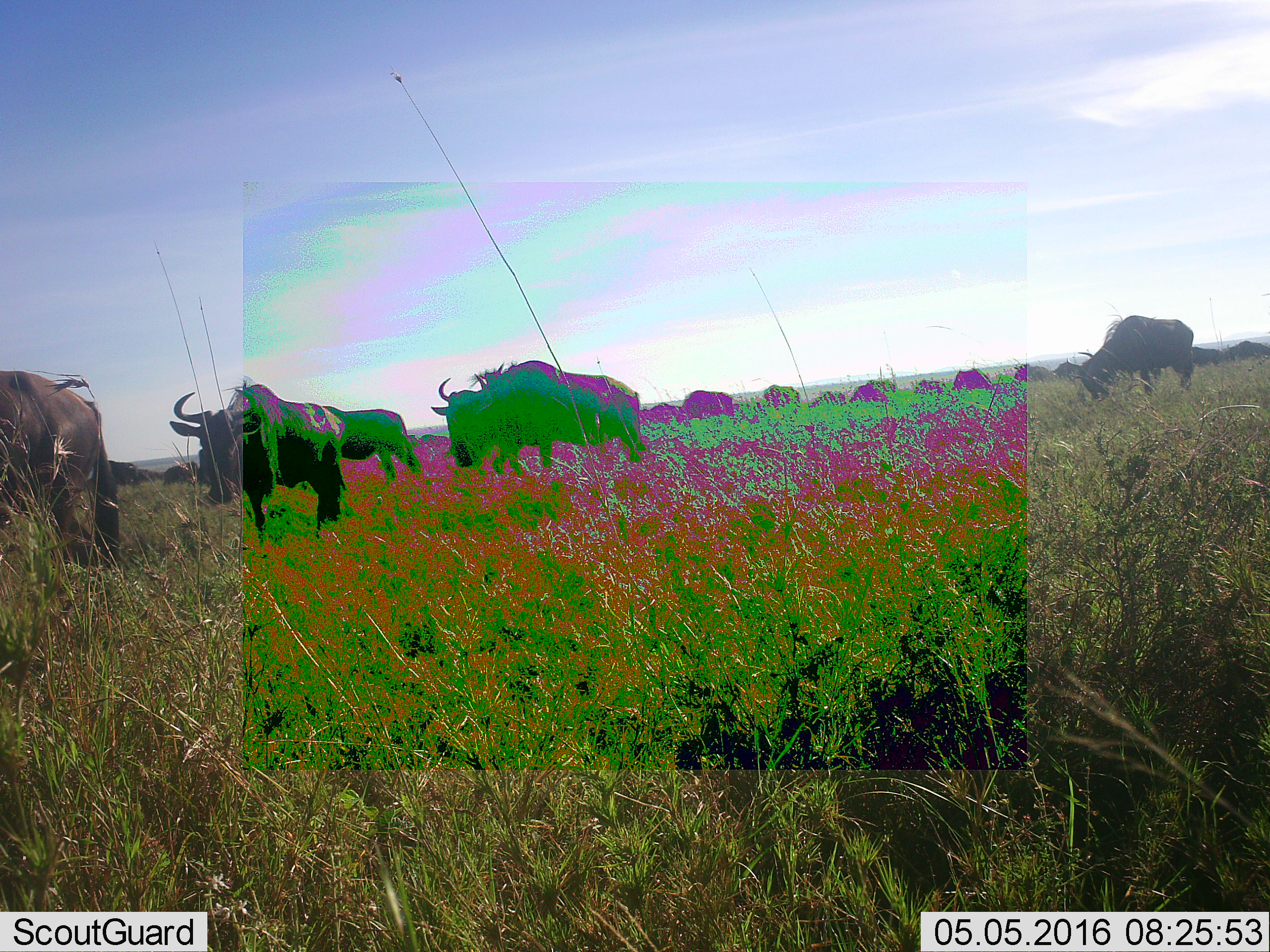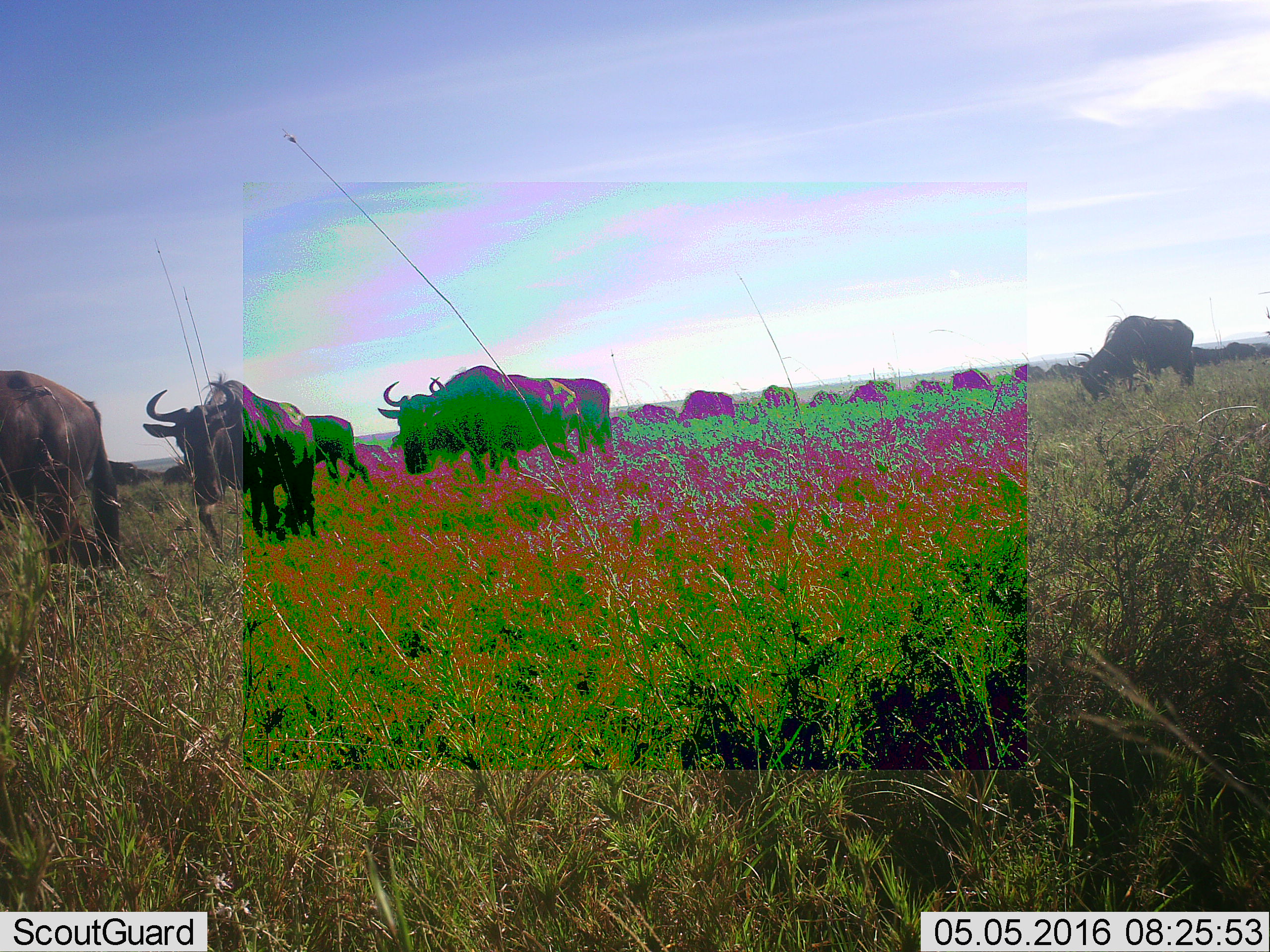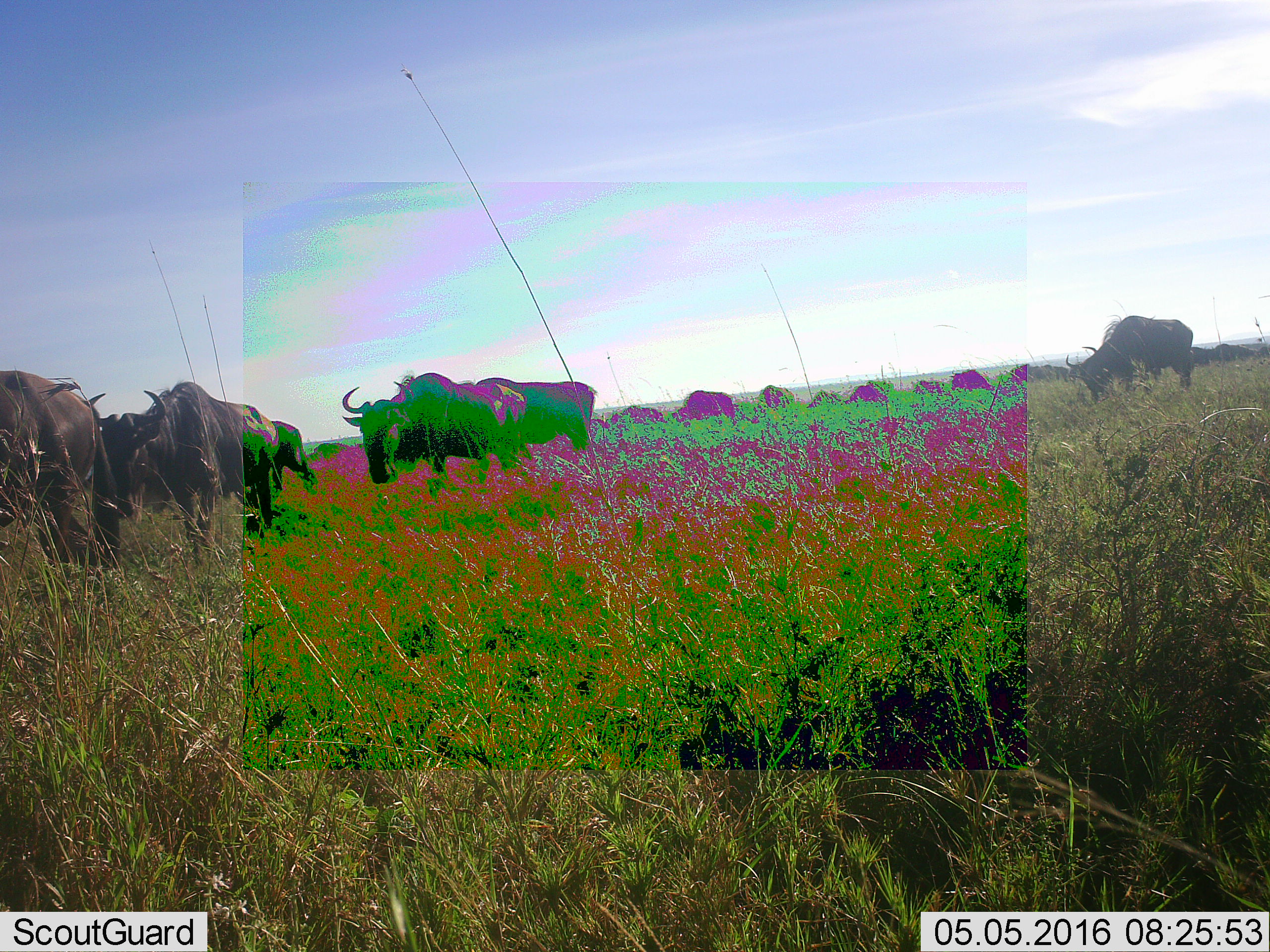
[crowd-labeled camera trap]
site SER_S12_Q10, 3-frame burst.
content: unidentified animal